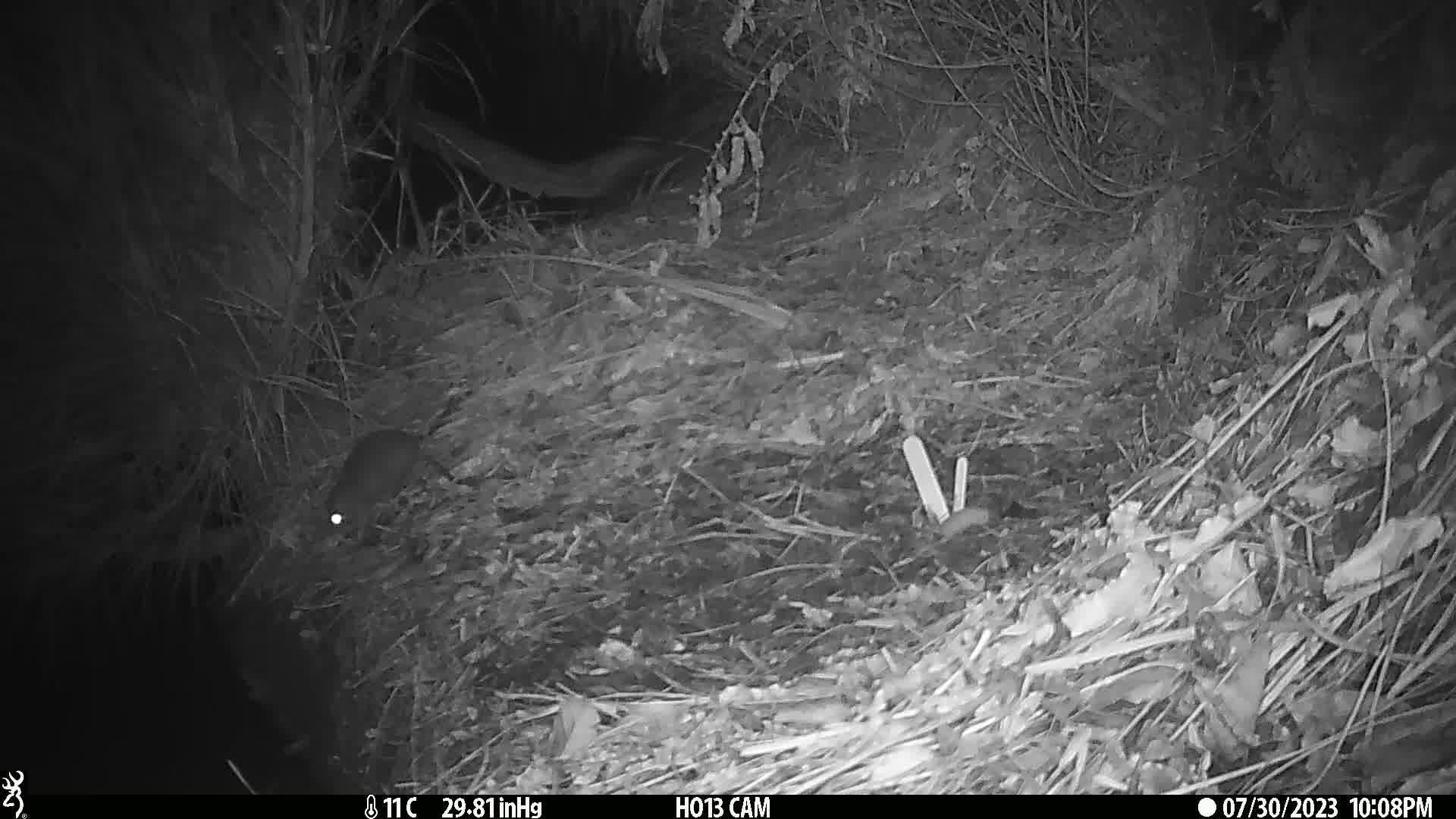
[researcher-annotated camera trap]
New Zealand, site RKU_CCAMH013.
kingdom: Animalia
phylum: Chordata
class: Mammalia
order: Rodentia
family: Muridae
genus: Rattus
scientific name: Rattus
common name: rat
Rat (Rattus).